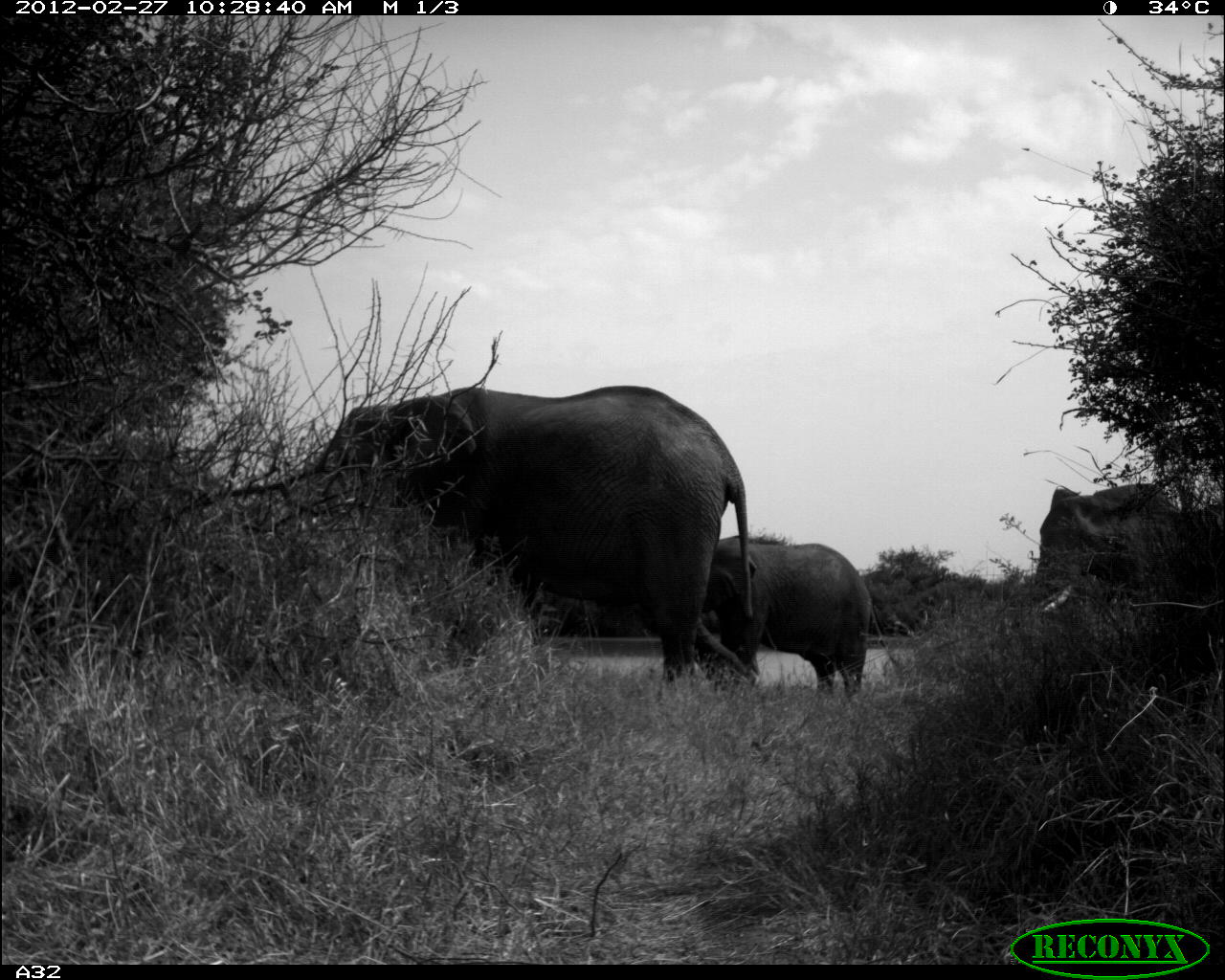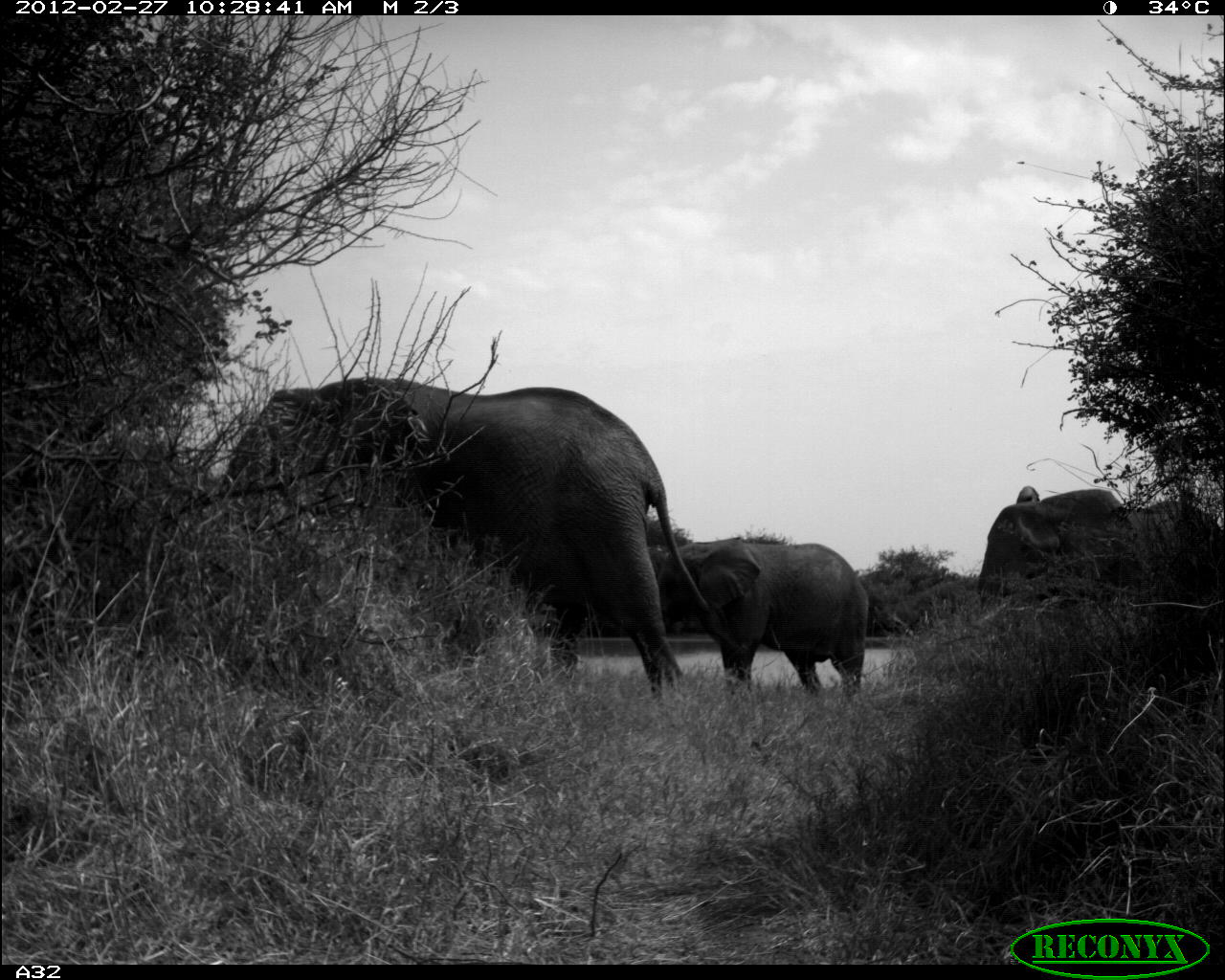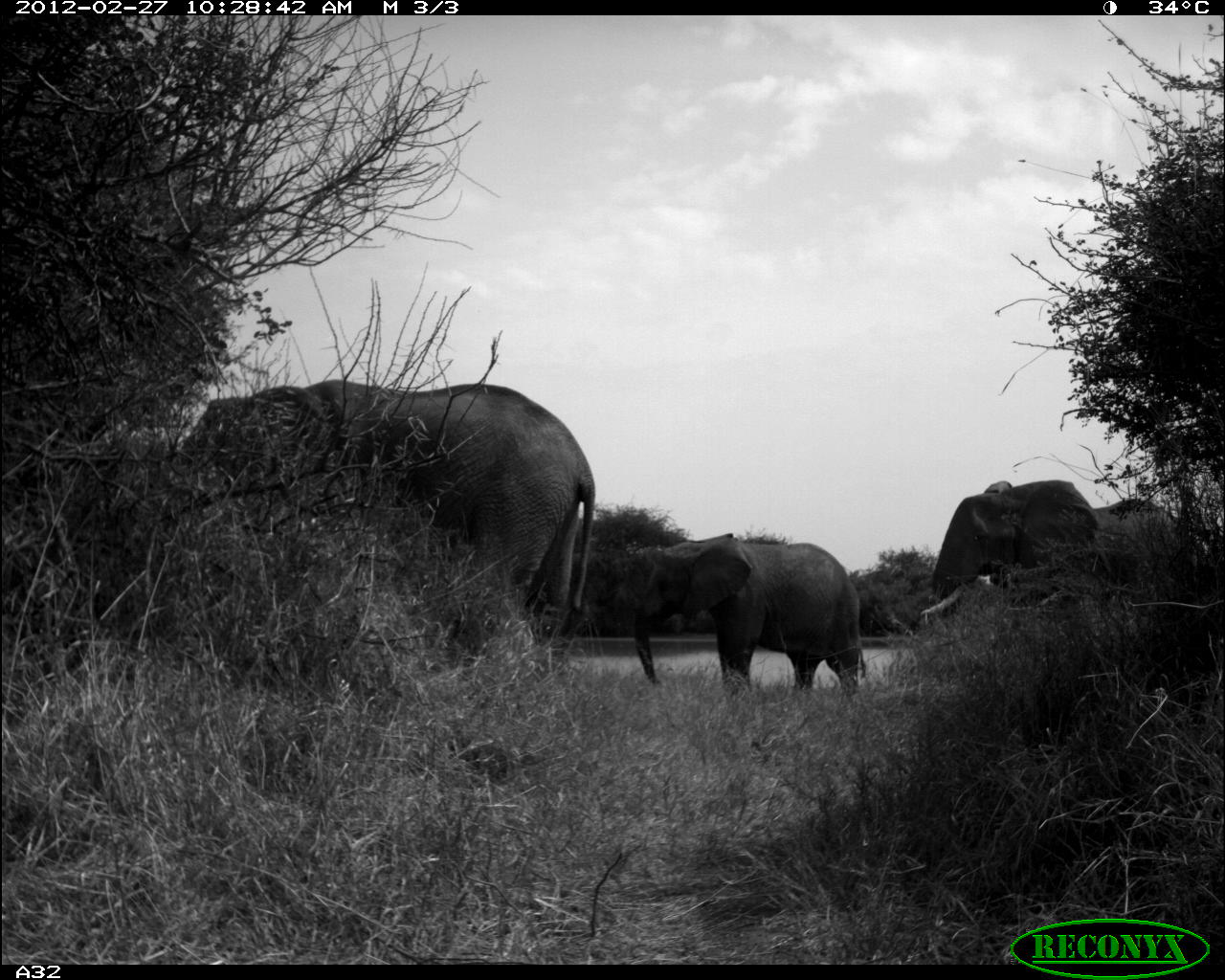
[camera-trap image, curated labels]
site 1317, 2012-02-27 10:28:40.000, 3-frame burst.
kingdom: Animalia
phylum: Chordata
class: Mammalia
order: Proboscidea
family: Elephantidae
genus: Loxodonta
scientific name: Loxodonta africana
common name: african bush elephant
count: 3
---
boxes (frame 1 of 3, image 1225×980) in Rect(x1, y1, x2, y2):
loxodonta africana: Rect(325, 384, 752, 683); Rect(694, 534, 899, 705); Rect(1004, 483, 1225, 630)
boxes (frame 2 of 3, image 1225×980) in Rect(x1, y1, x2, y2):
loxodonta africana: Rect(221, 376, 714, 700); Rect(962, 485, 1225, 625); Rect(643, 536, 868, 699)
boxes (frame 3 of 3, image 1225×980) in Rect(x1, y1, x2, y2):
loxodonta africana: Rect(177, 379, 595, 659); Rect(918, 479, 1211, 627); Rect(614, 532, 866, 700)